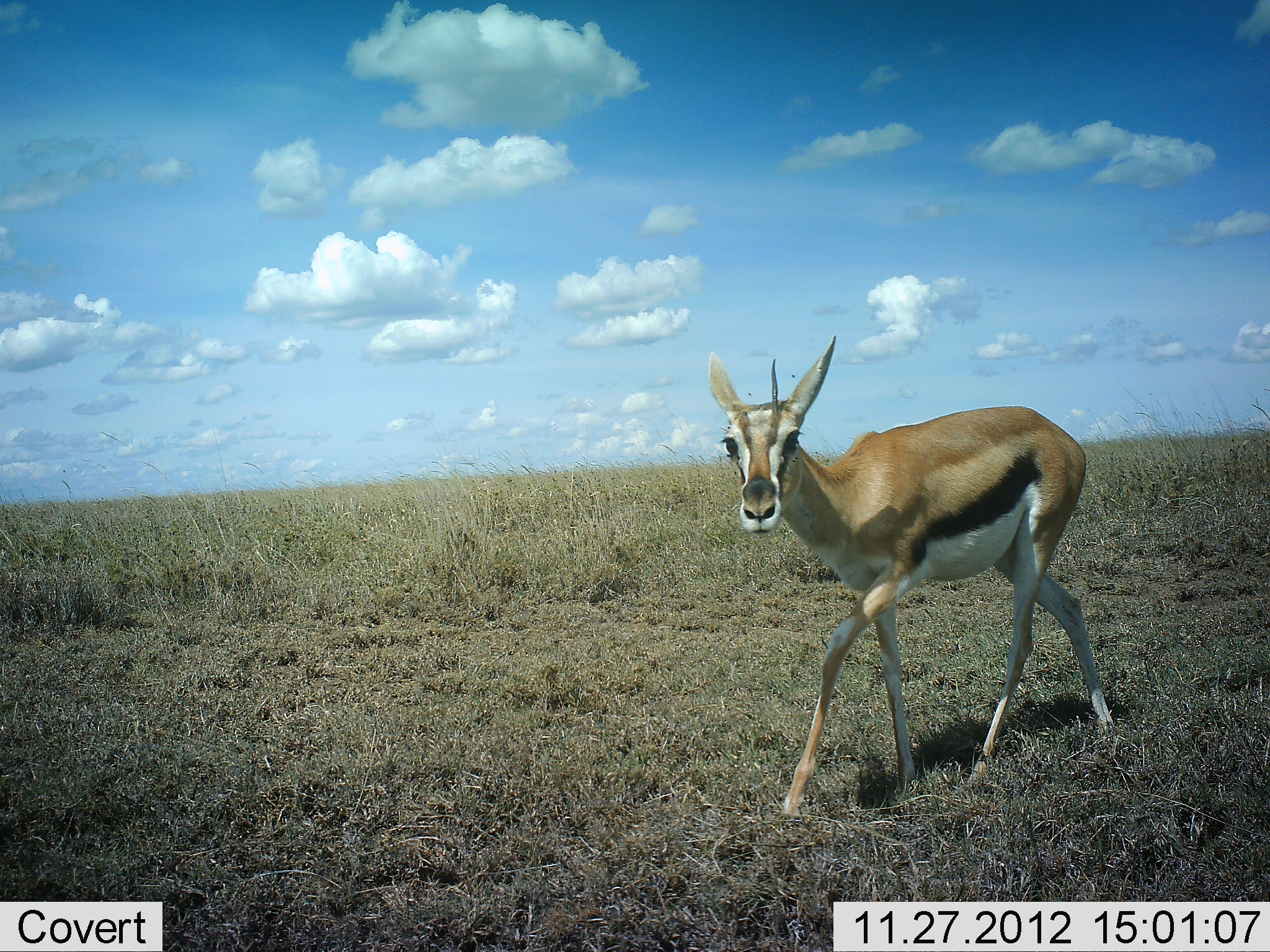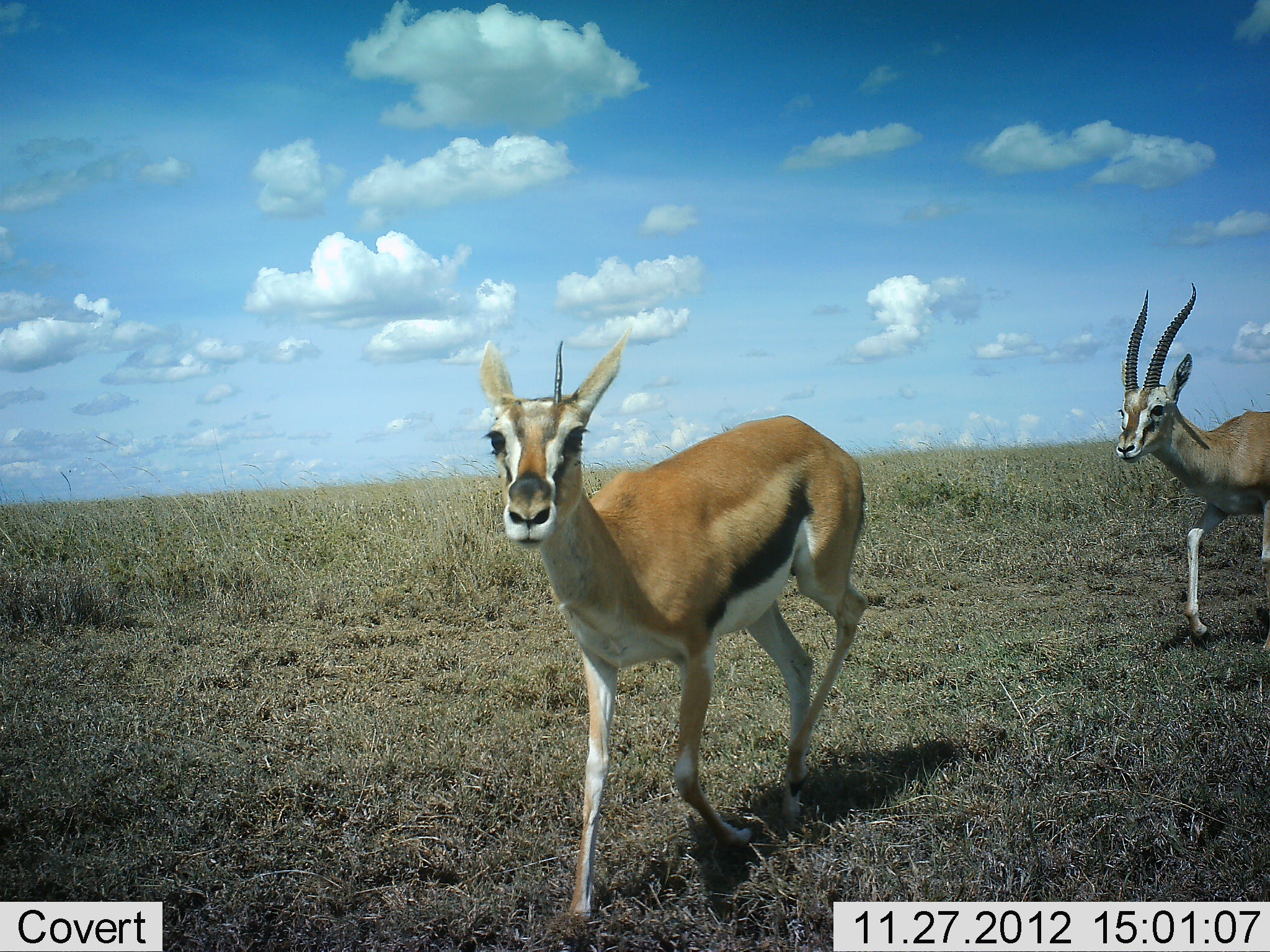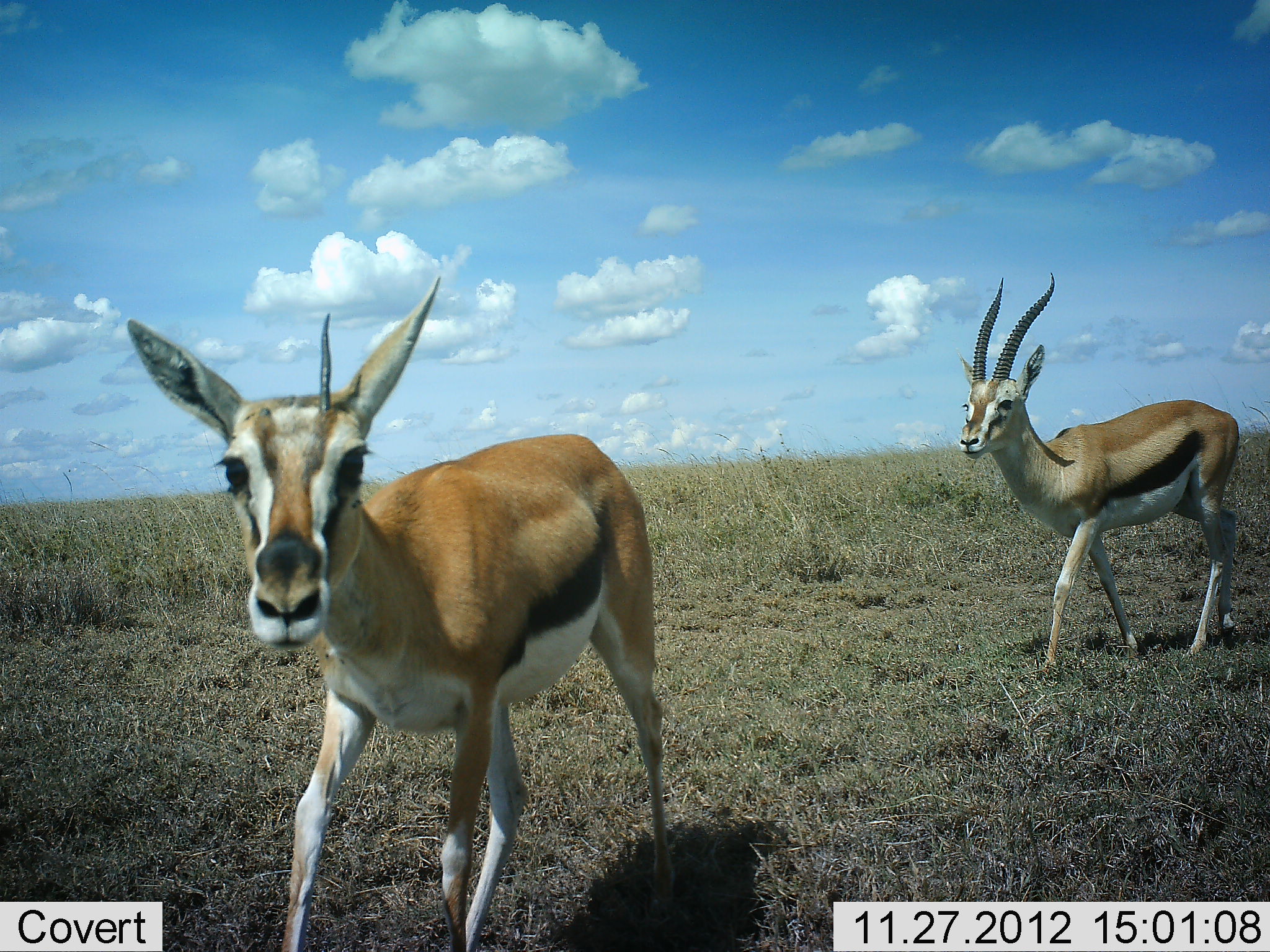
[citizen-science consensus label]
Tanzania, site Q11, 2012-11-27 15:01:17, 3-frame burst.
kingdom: Animalia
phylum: Chordata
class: Mammalia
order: Artiodactyla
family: Bovidae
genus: Eudorcas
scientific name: Eudorcas thomsonii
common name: thomson's gazelle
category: gazellethomsons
Gazellethomsons (thomson's gazelle) (Eudorcas thomsonii), count 2. Behavior (volunteer vote fractions): standing 0%, resting 0%, moving 100%, interacting 9%. Young present (vote fraction): 18%. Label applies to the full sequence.